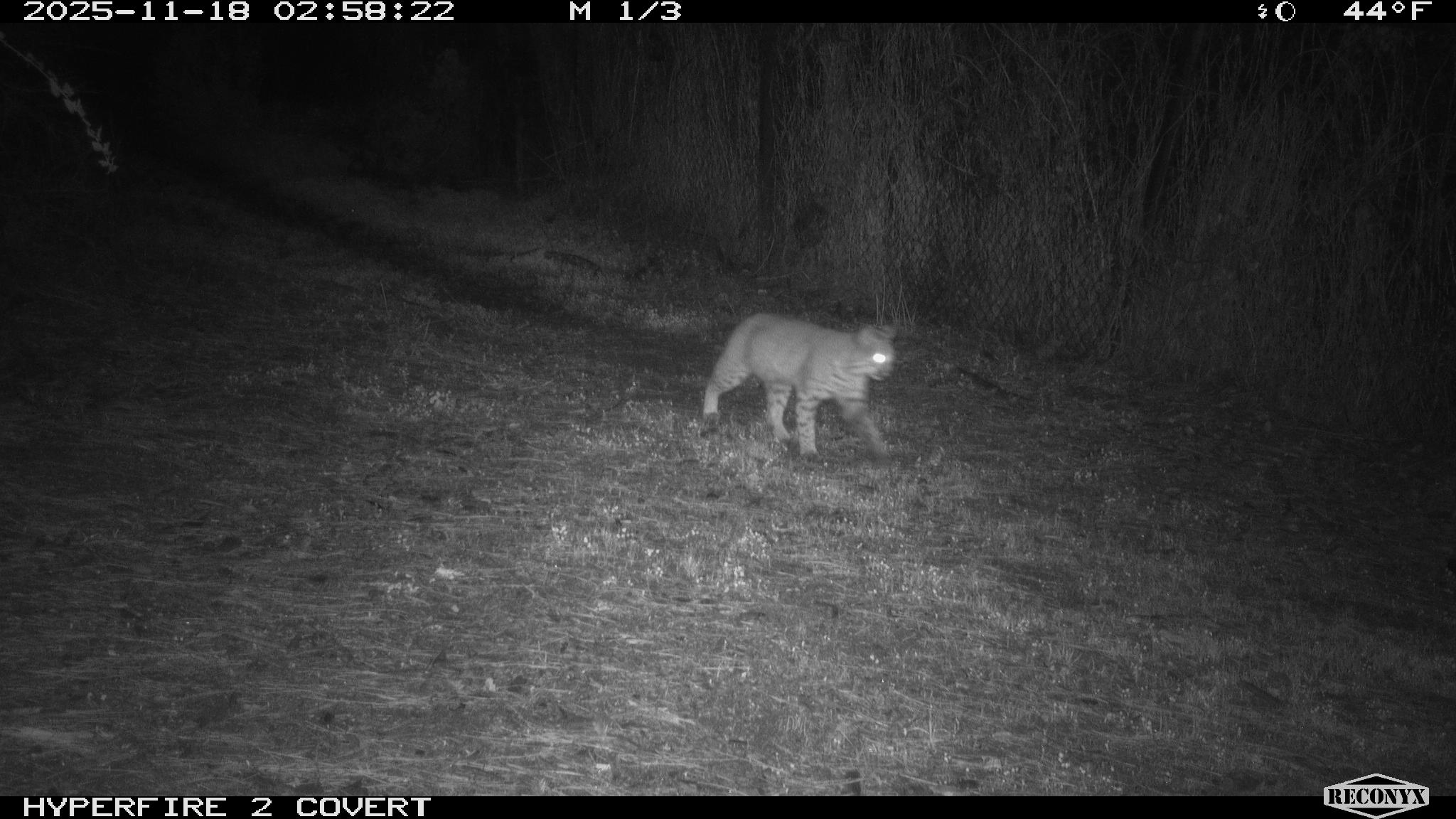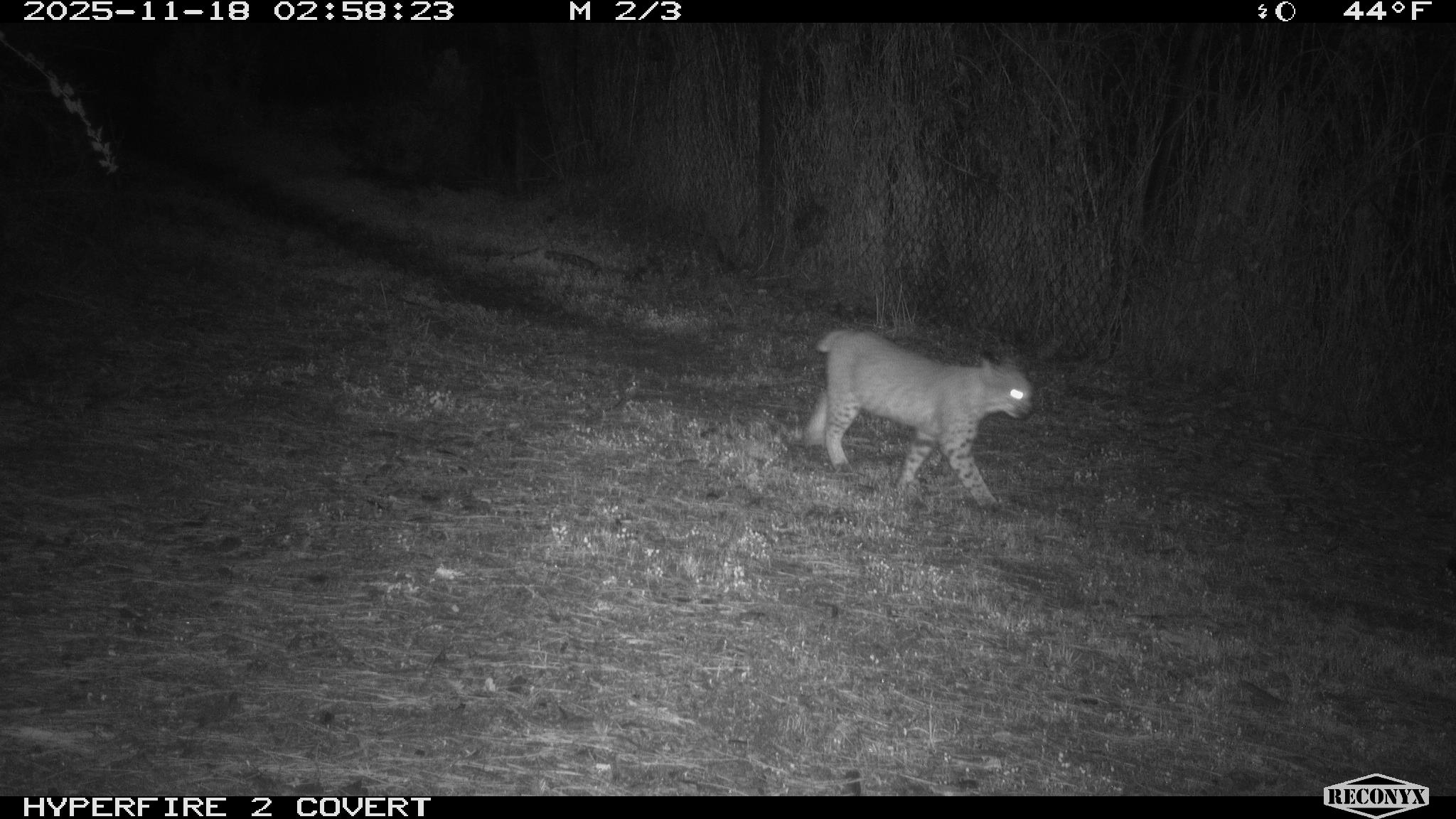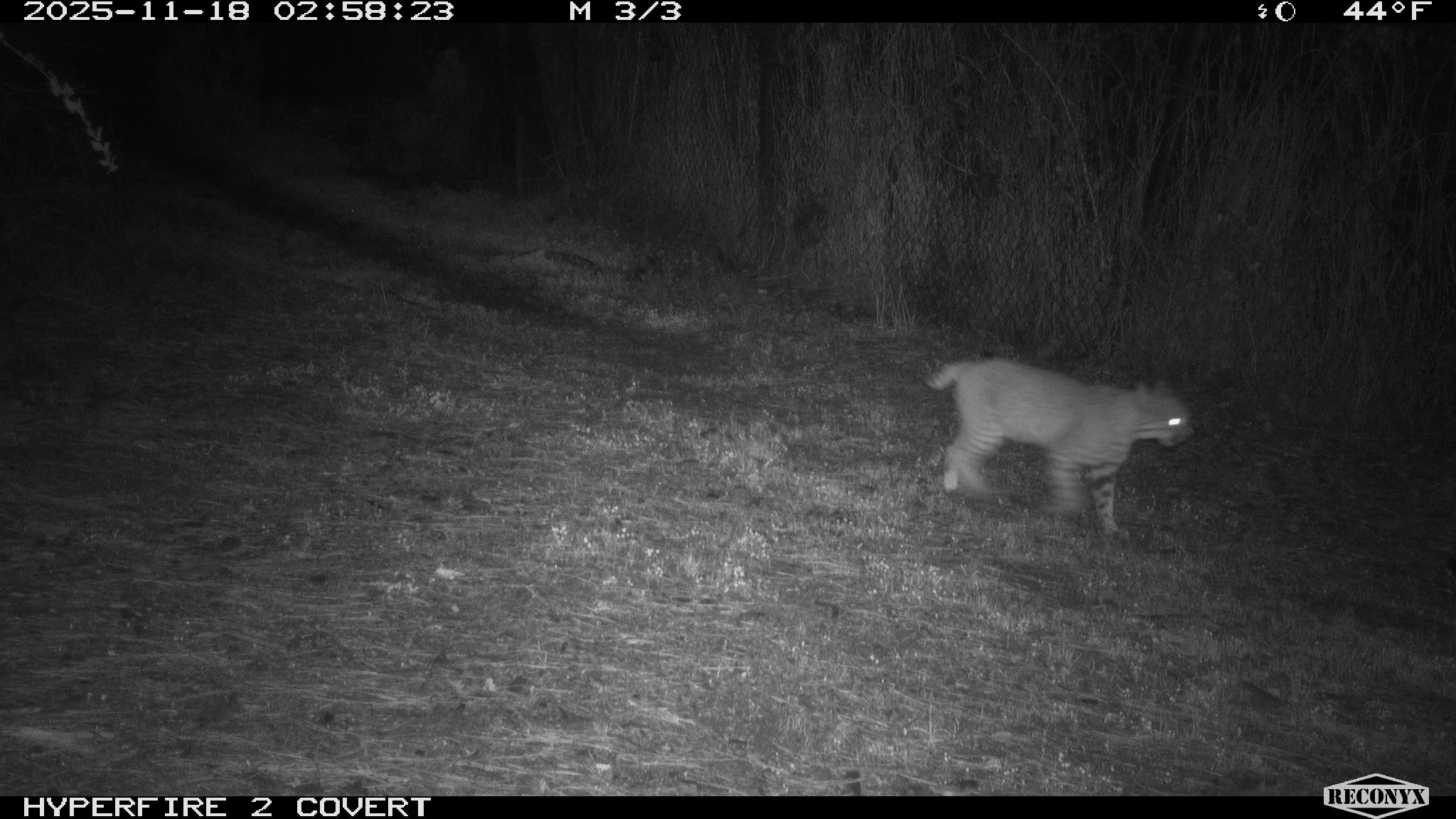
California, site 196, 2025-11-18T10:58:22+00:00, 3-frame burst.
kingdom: Animalia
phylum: Chordata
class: Mammalia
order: Carnivora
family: Felidae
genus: Lynx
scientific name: Lynx rufus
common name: bobcat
Bobcat (Lynx rufus).